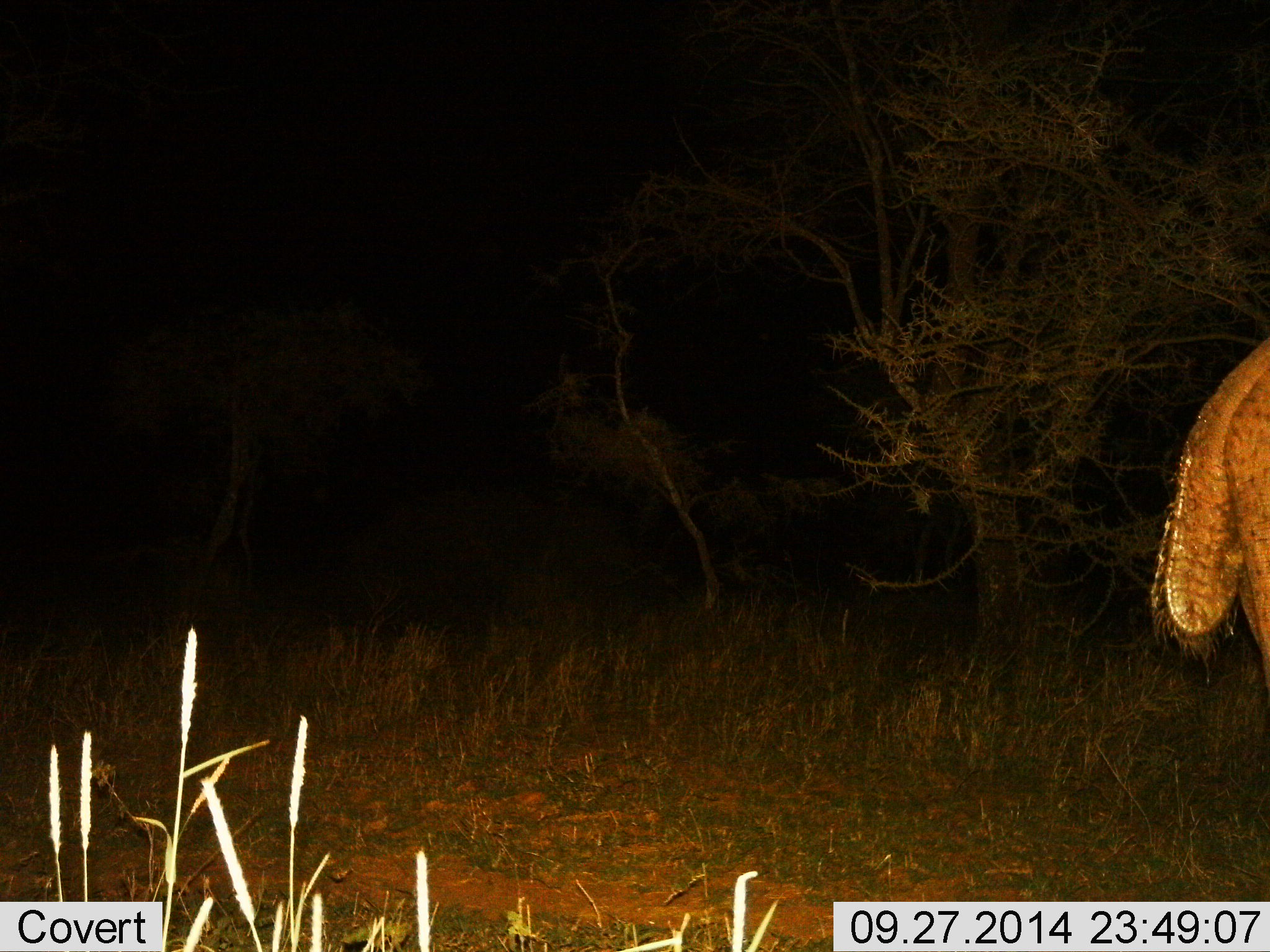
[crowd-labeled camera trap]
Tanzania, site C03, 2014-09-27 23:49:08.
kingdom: Animalia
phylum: Chordata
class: Mammalia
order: Artiodactyla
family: Hippopotamidae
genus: Hippopotamus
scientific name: Hippopotamus amphibius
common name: hippopotamus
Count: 1.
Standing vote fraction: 90%.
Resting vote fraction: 0%.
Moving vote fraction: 10%.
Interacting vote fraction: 0%.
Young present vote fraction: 0%.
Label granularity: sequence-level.